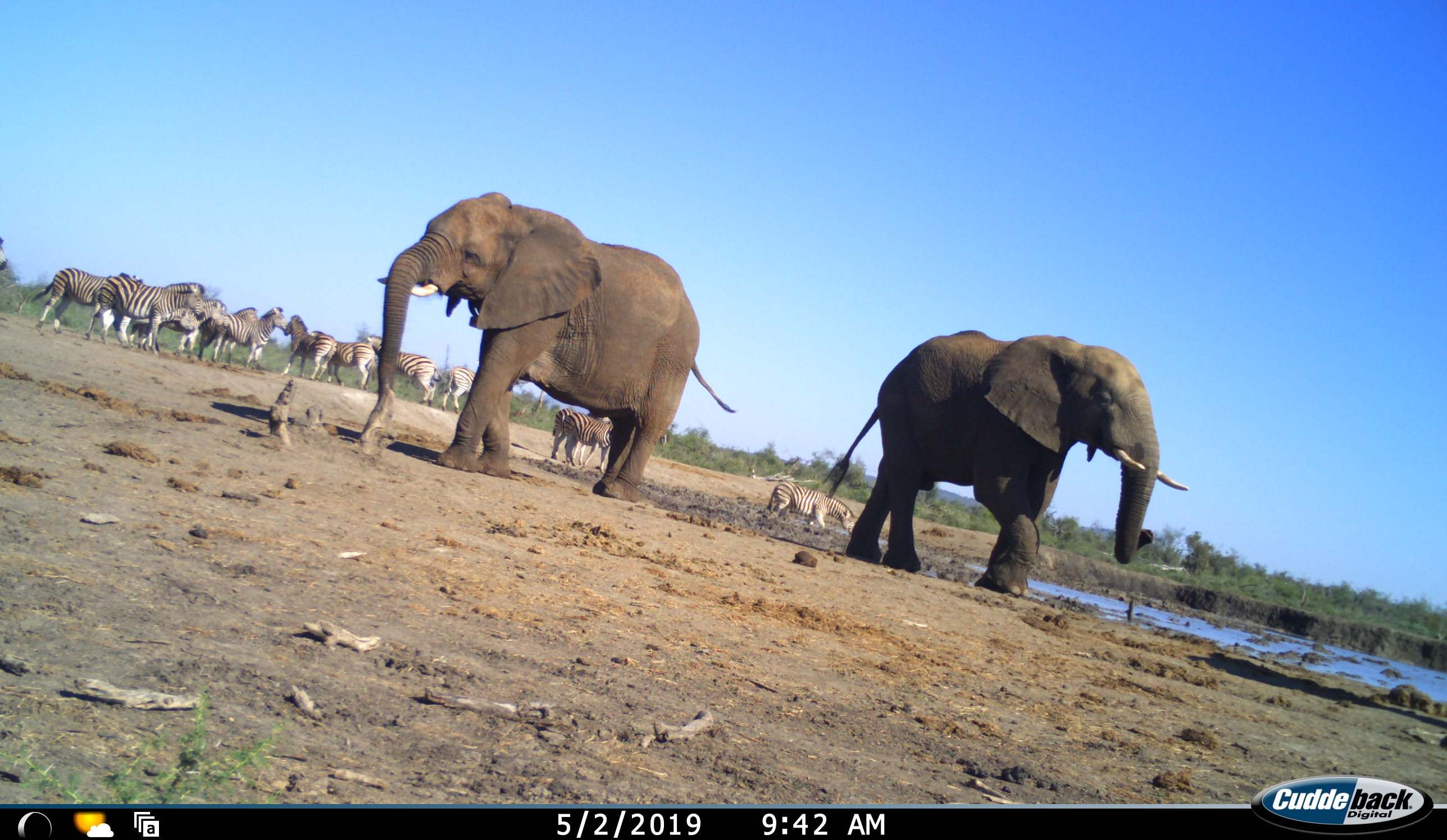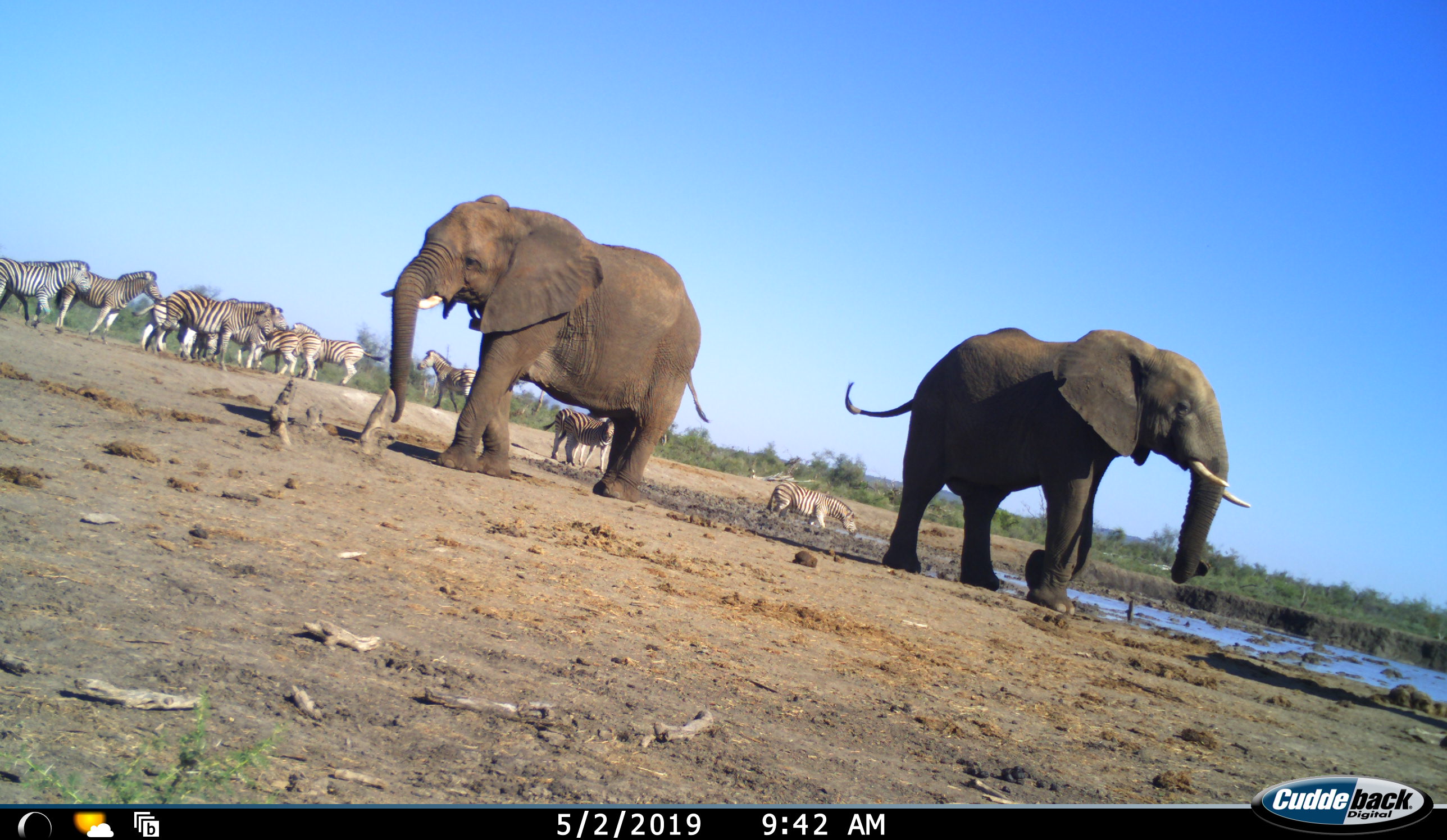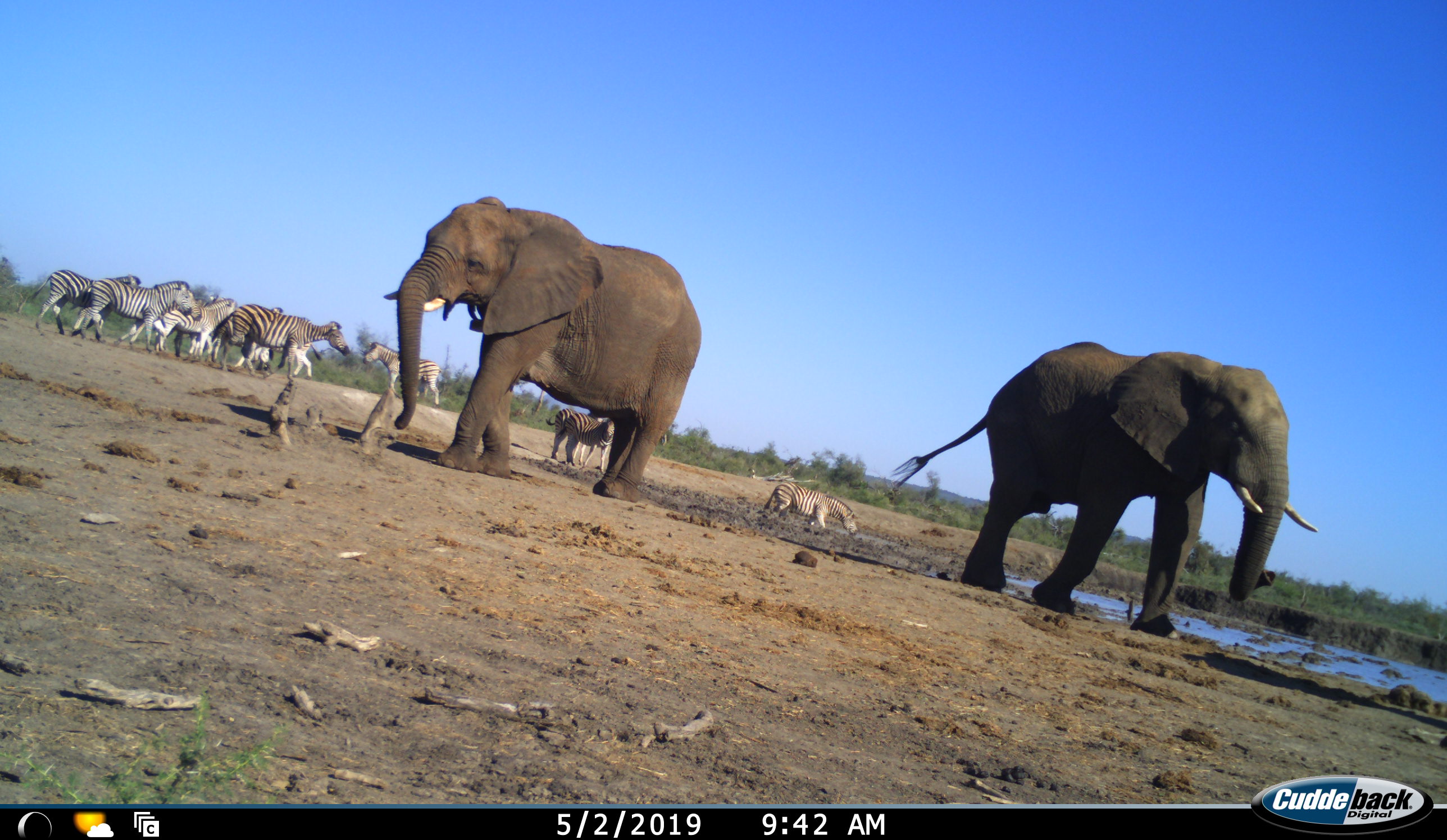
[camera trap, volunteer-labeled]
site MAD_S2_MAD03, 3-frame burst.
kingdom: Animalia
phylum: Chordata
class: Mammalia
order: Proboscidea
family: Elephantidae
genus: Loxodonta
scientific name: Loxodonta africana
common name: african bush elephant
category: elephant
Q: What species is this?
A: Elephant (african bush elephant) (Loxodonta africana).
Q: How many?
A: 2.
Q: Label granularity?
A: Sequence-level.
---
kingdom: Animalia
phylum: Chordata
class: Mammalia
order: Perissodactyla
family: Equidae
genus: Equus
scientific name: Equus quagga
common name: plains zebra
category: zebraplains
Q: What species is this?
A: Zebraplains (plains zebra) (Equus quagga).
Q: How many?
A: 11-50.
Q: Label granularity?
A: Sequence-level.